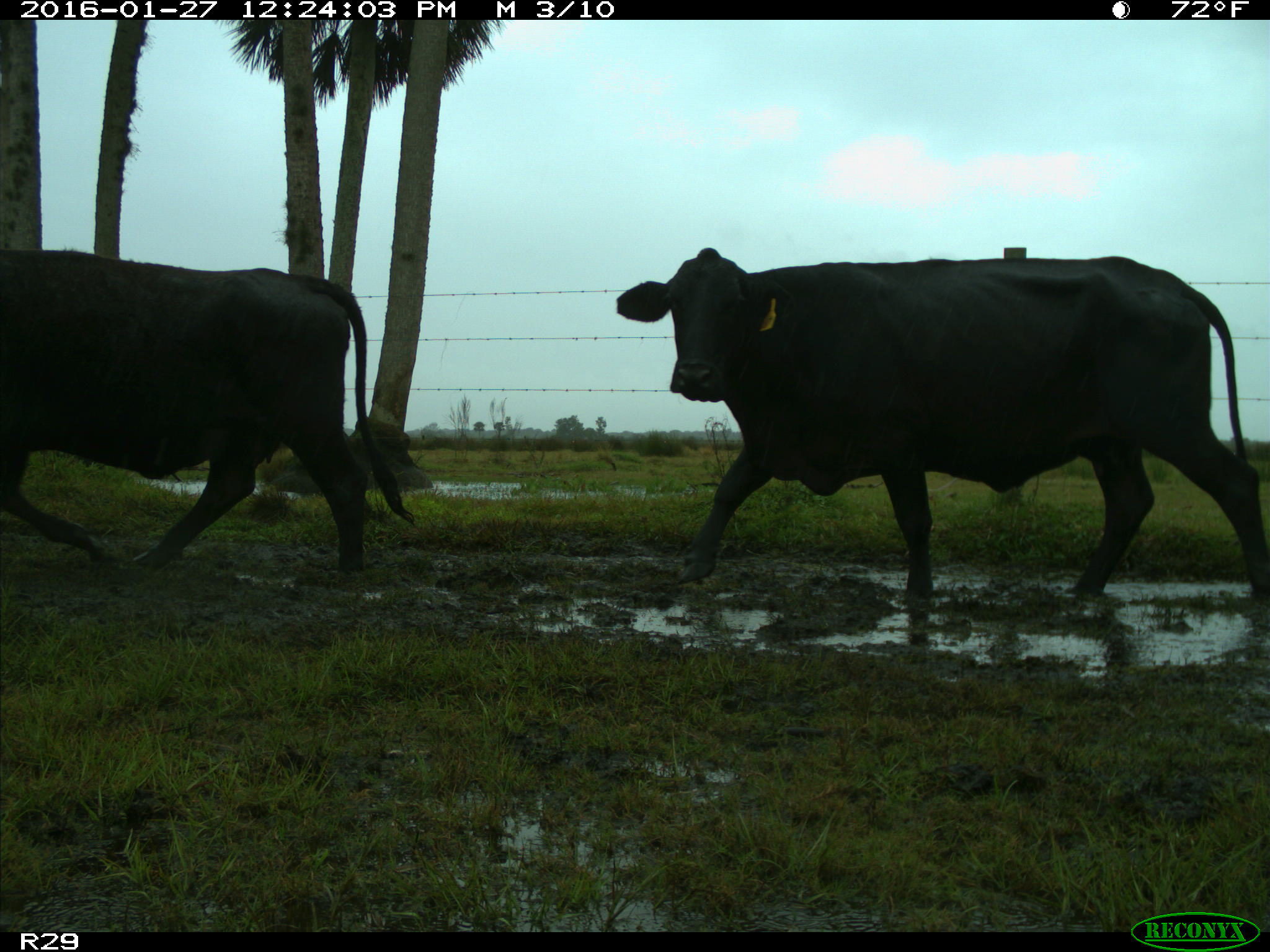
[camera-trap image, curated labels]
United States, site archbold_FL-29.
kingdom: Animalia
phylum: Chordata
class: Mammalia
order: Artiodactyla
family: Bovidae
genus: Bos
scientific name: Bos taurus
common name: domestic cow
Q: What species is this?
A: Bos taurus (domestic cow).